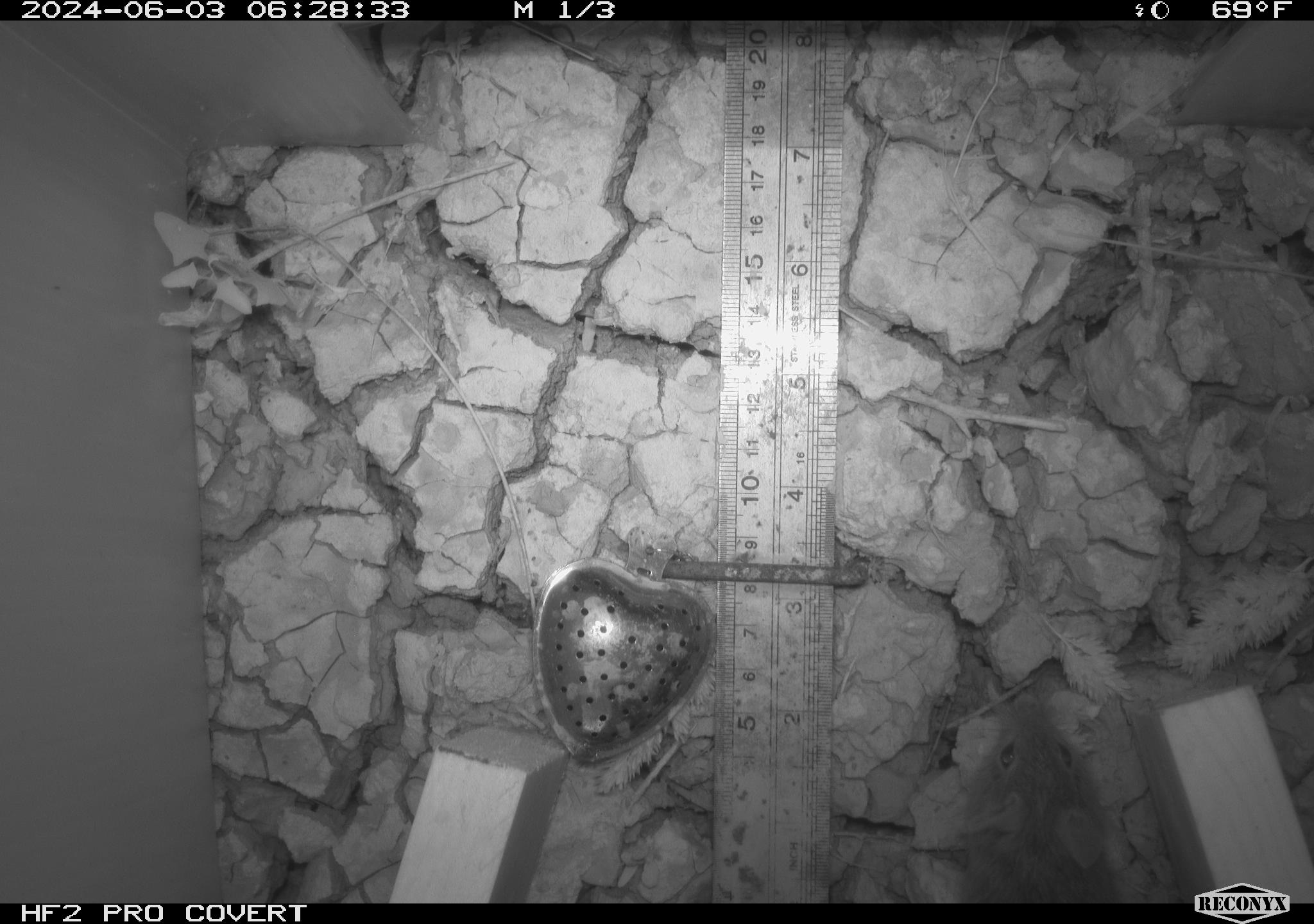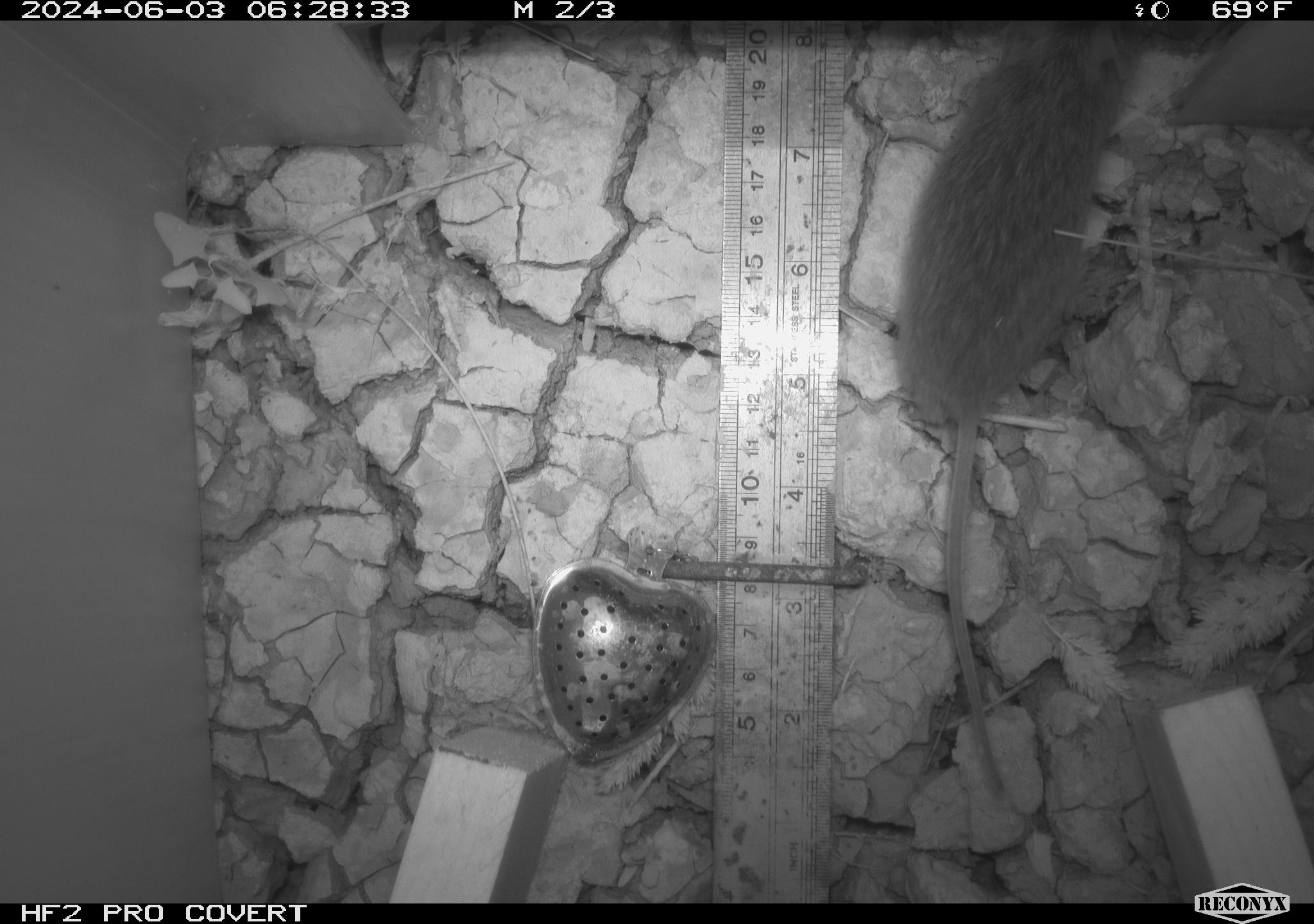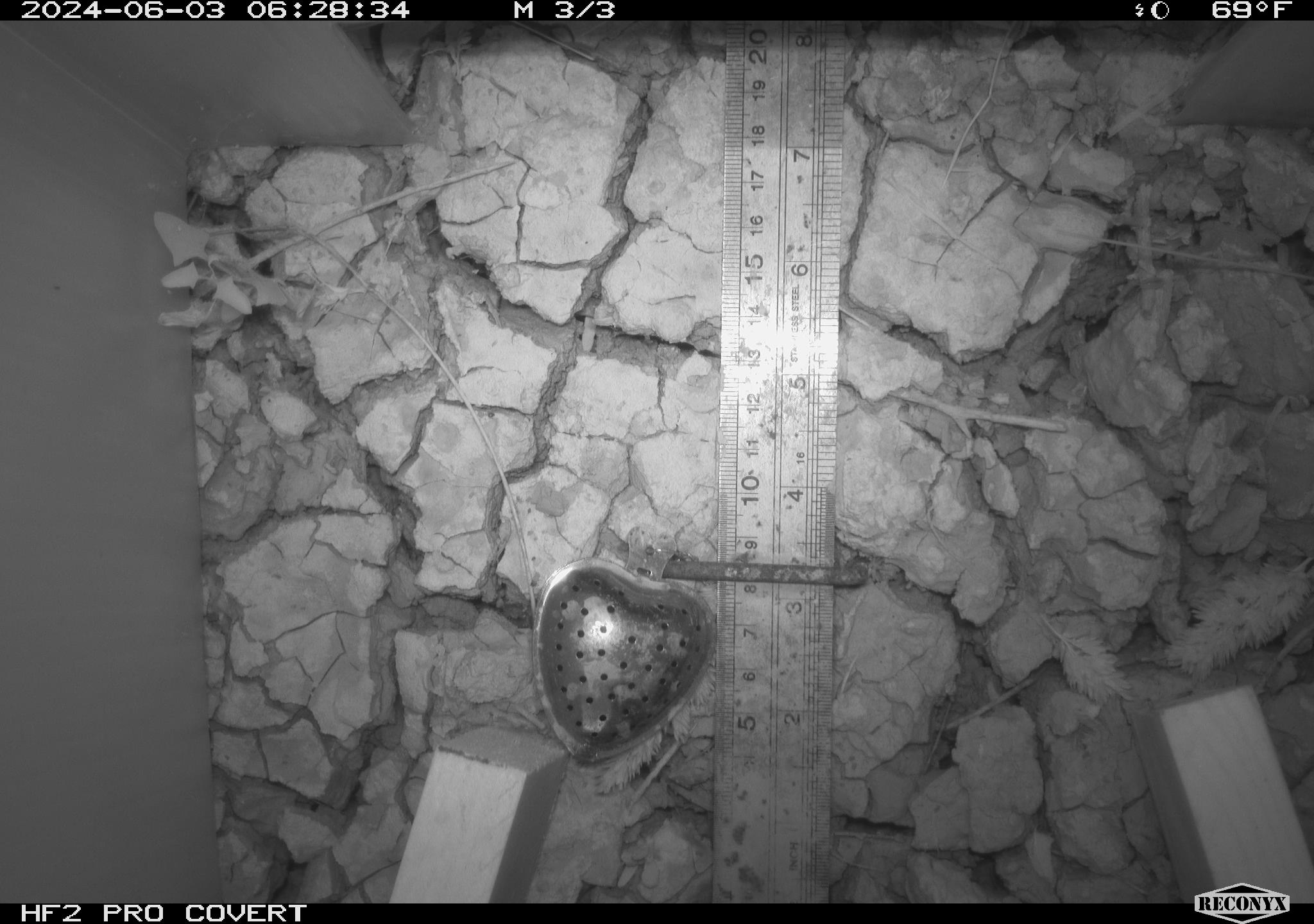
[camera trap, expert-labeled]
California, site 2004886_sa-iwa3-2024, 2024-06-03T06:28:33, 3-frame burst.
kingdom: Animalia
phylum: Chordata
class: Mammalia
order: Rodentia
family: Cricetidae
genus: Sigmodon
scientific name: Sigmodon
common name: cotton rat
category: sigmodon species